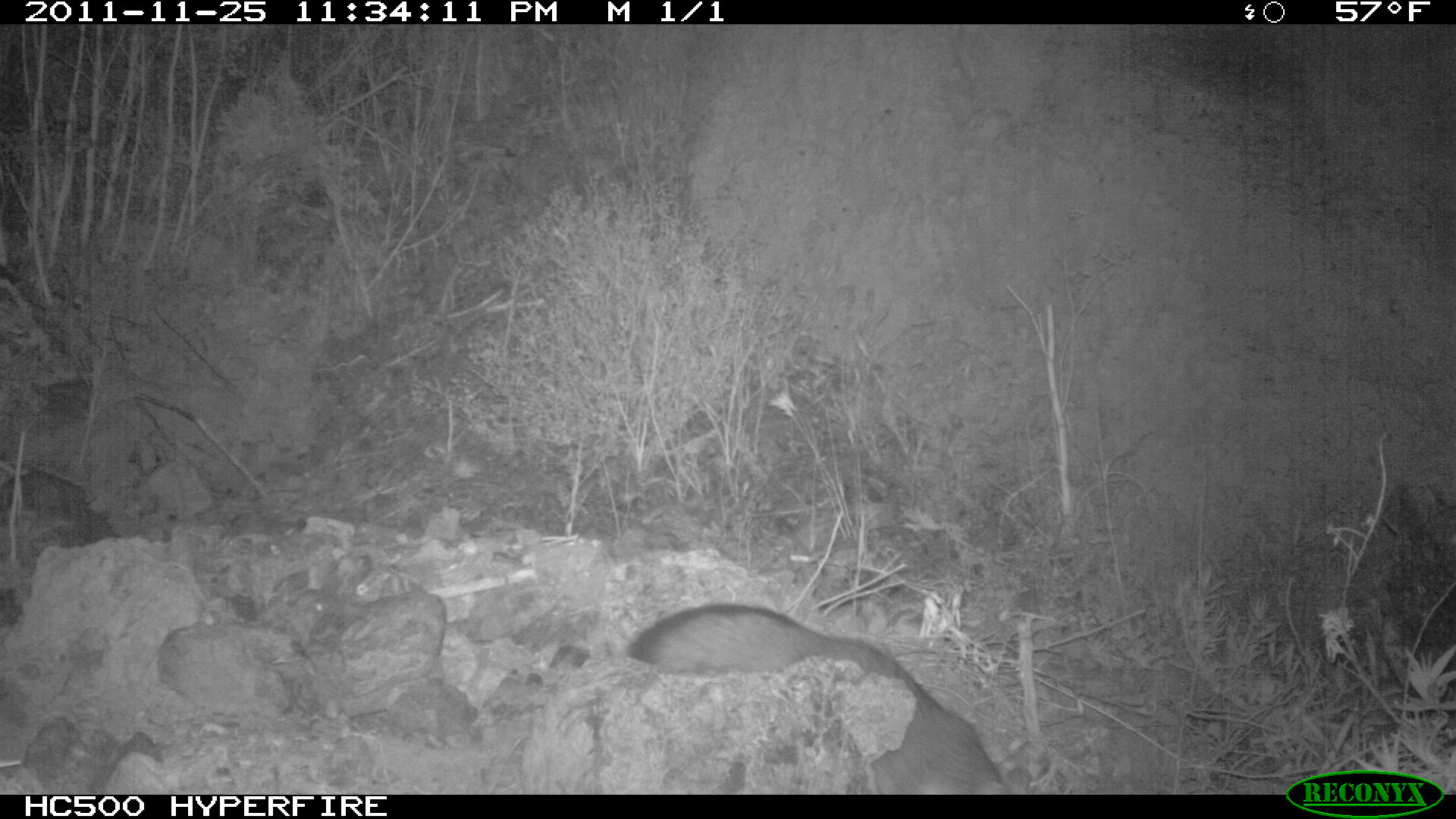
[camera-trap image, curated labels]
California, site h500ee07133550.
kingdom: Animalia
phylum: Chordata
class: Mammalia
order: Carnivora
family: Canidae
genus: Urocyon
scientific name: Urocyon littoralis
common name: island fox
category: fox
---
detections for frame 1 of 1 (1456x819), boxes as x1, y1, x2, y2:
fox: 621, 602, 1012, 792